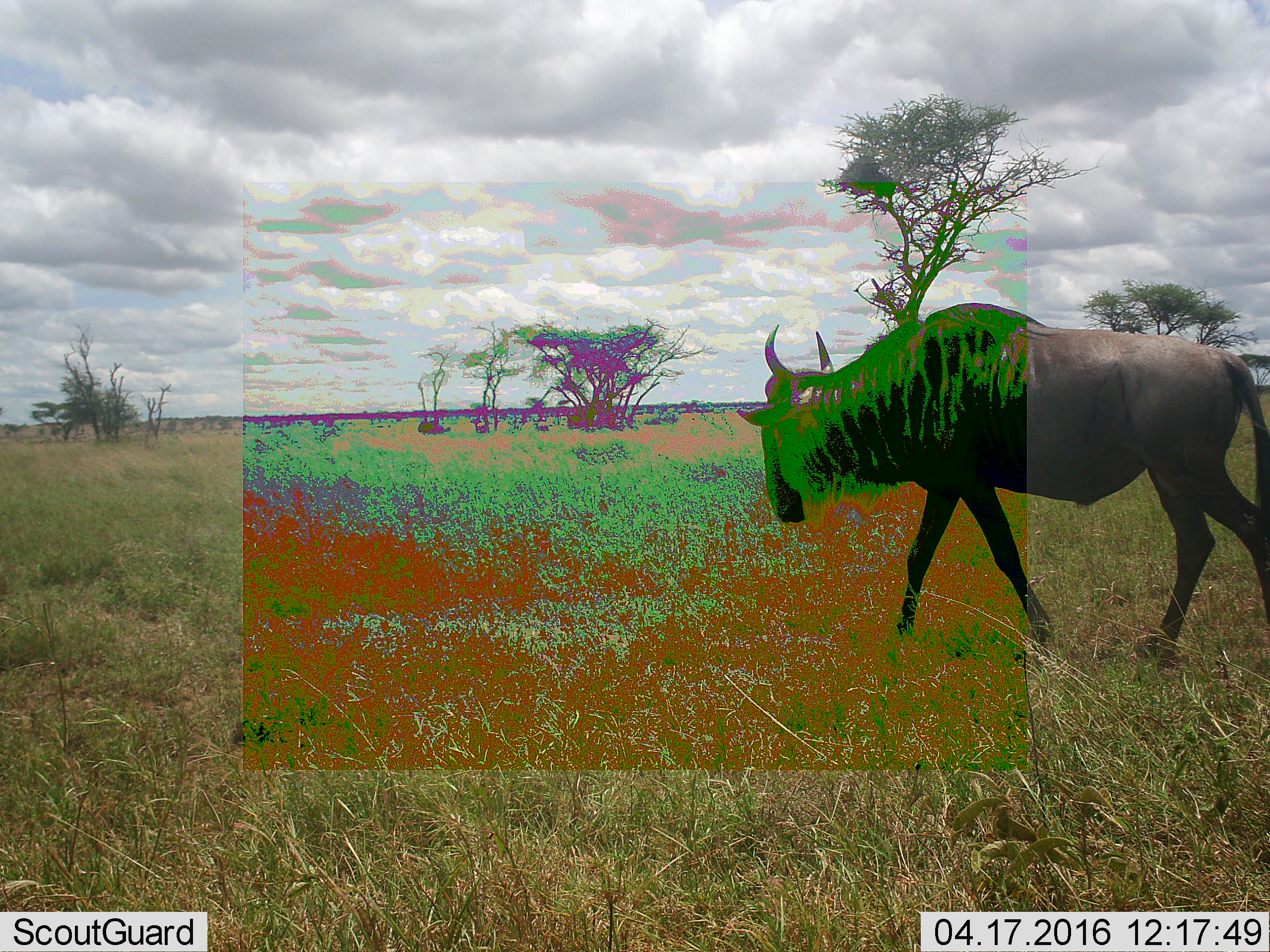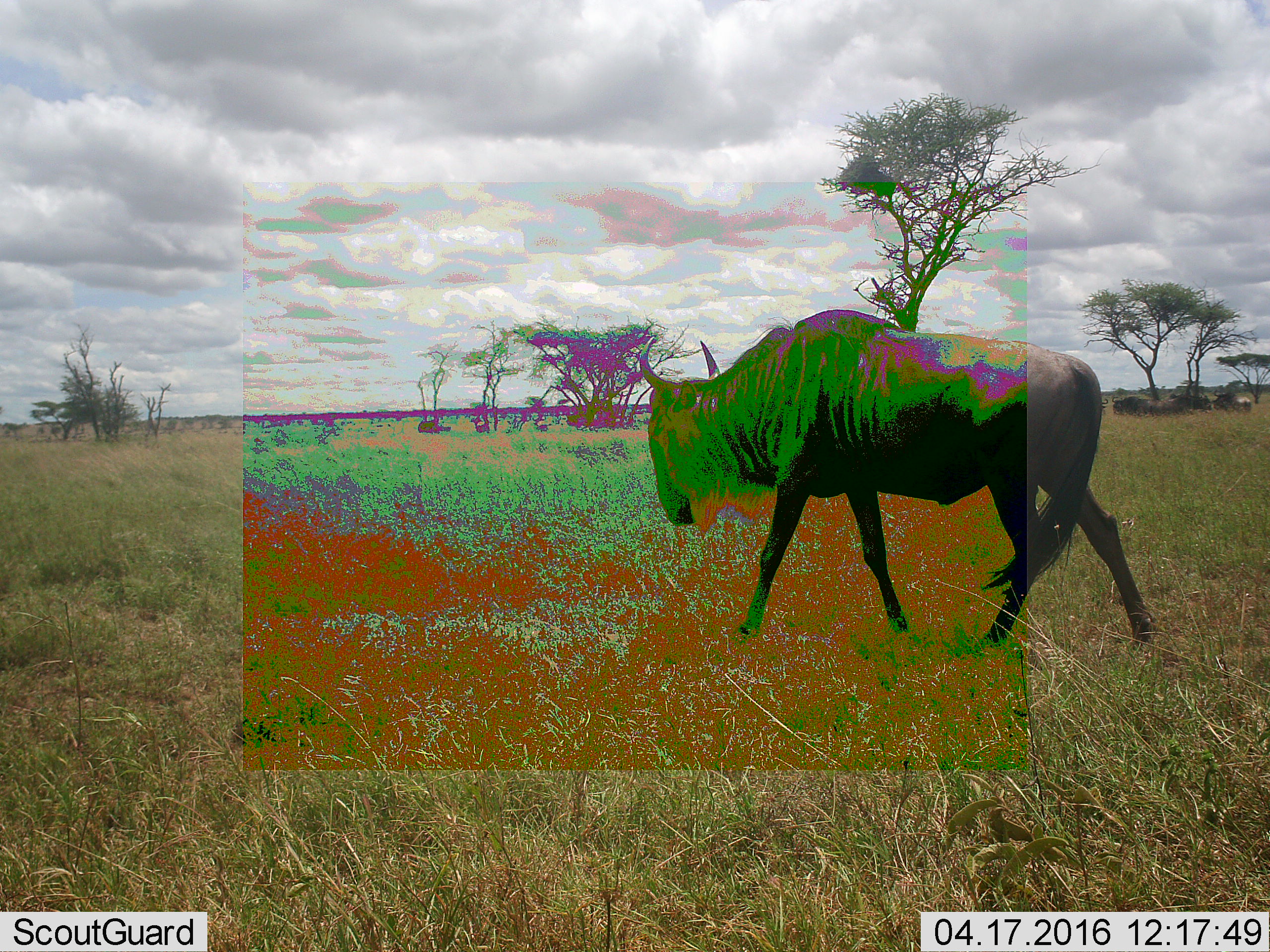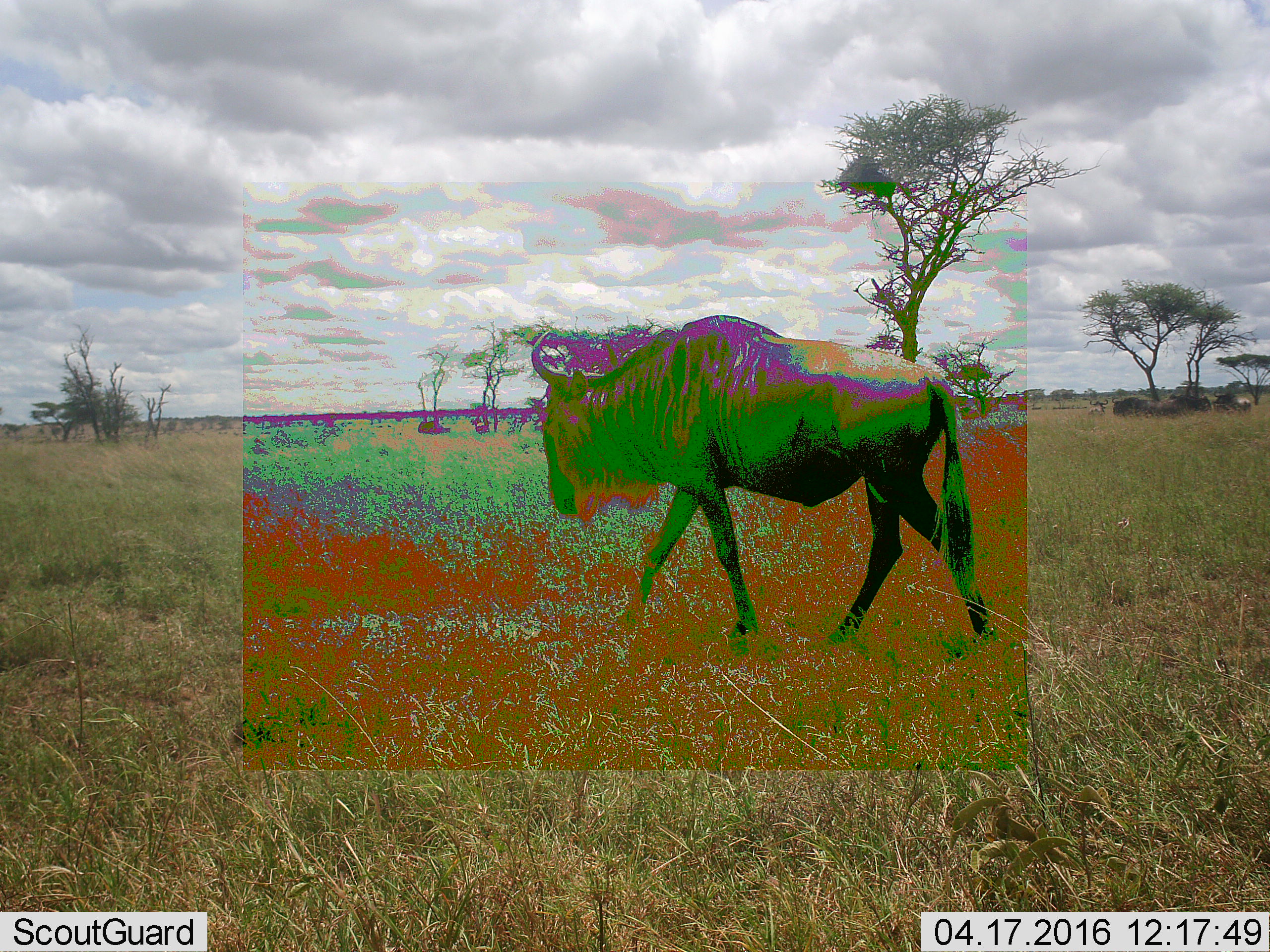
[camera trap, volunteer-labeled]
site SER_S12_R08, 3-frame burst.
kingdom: Animalia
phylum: Chordata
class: Mammalia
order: Artiodactyla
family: Bovidae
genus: Connochaetes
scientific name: Connochaetes taurinus taurinus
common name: blue wildebeest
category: wildebeestblue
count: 11-50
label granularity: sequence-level